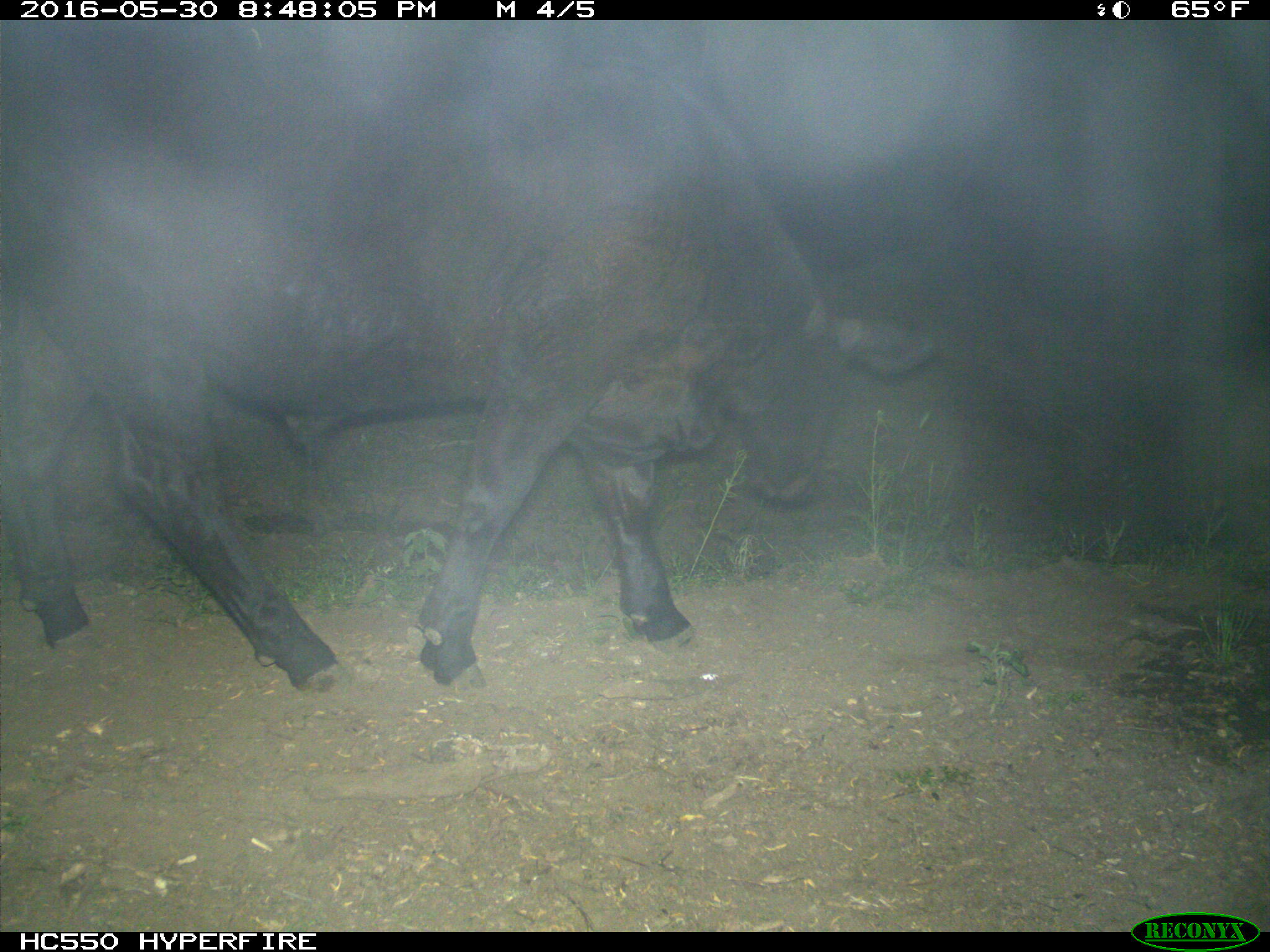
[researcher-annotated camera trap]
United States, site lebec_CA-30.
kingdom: Animalia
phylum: Chordata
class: Mammalia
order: Artiodactyla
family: Bovidae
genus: Bos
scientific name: Bos taurus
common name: domestic cow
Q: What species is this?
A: Bos taurus (domestic cow).